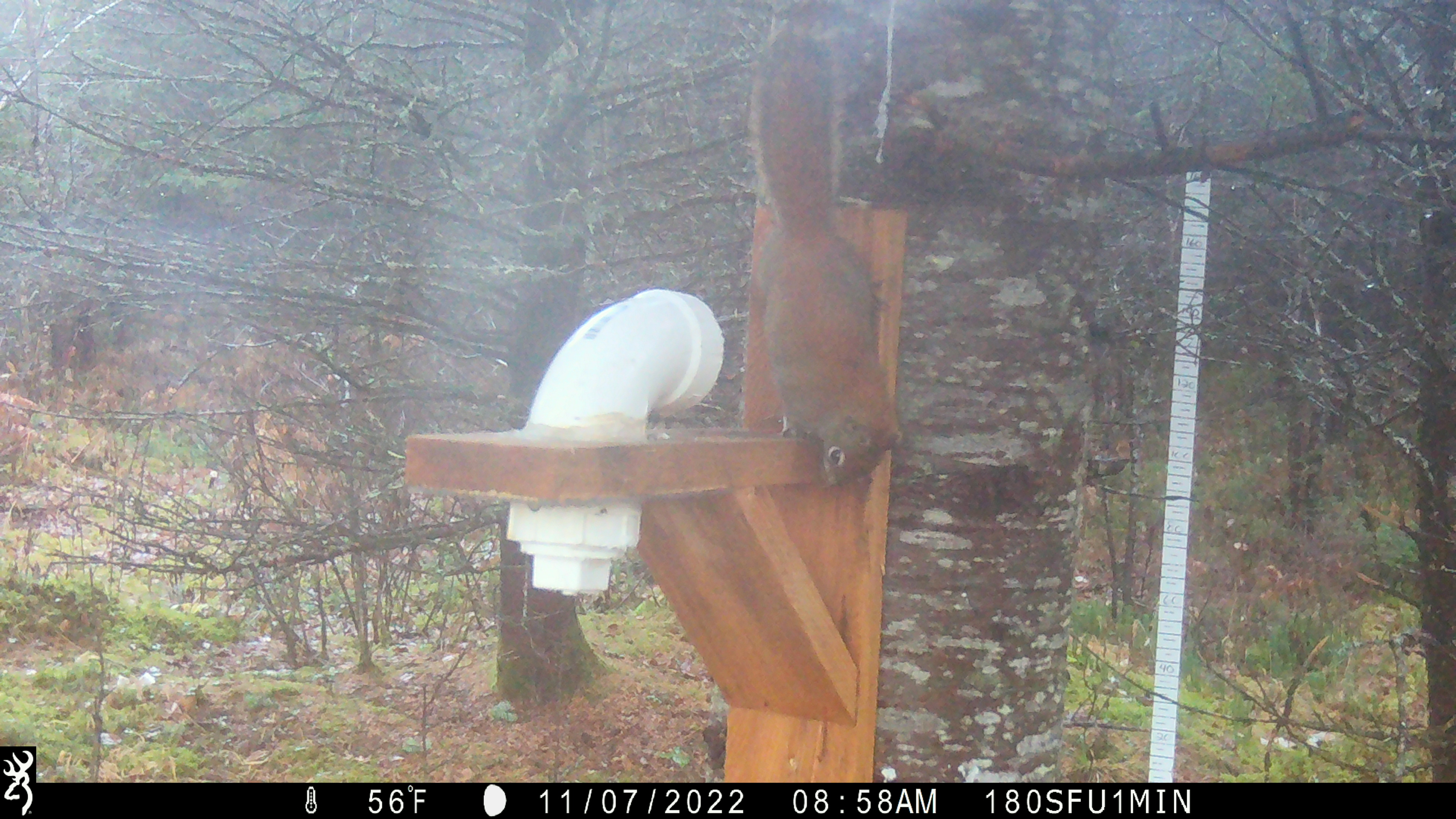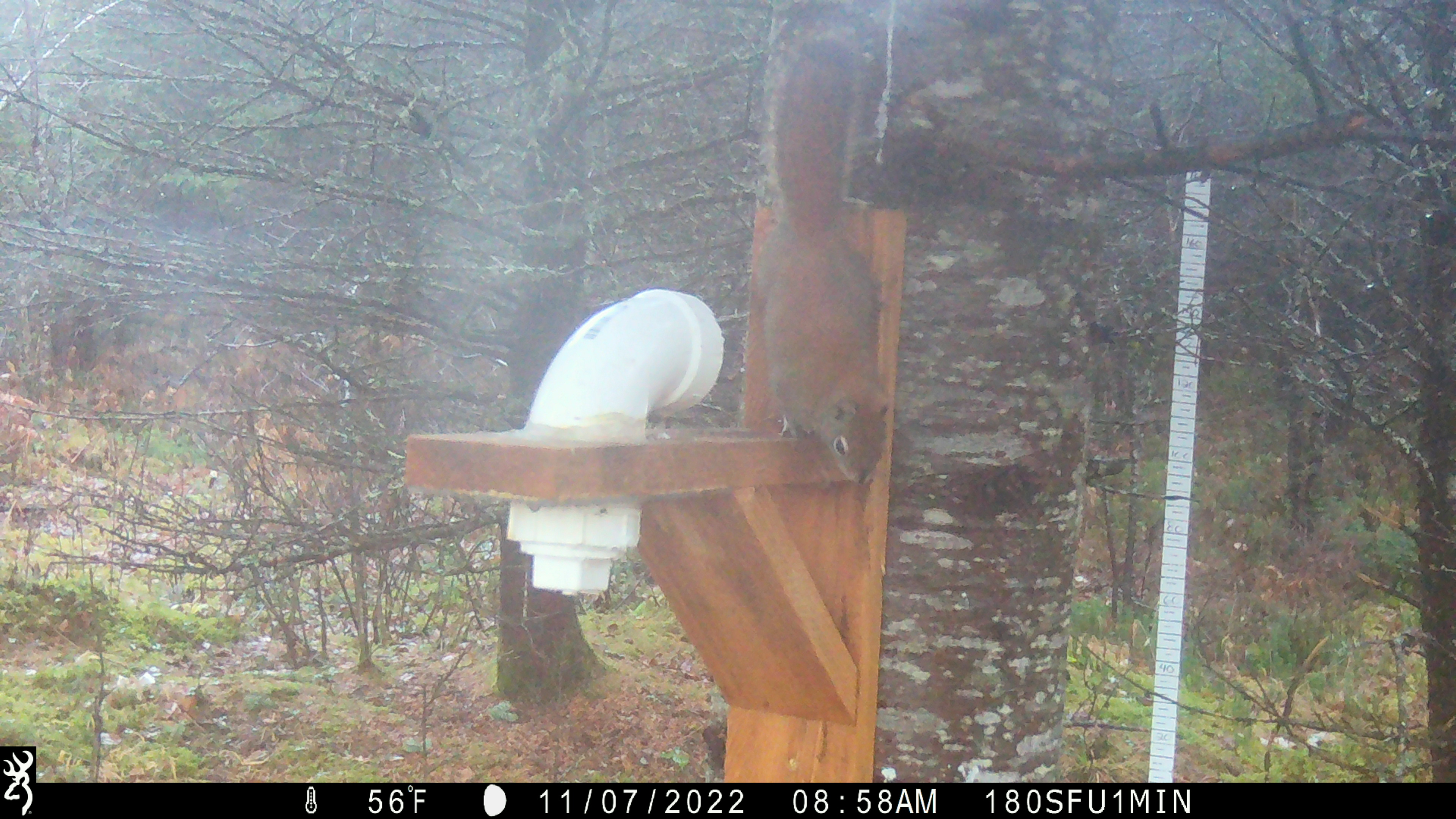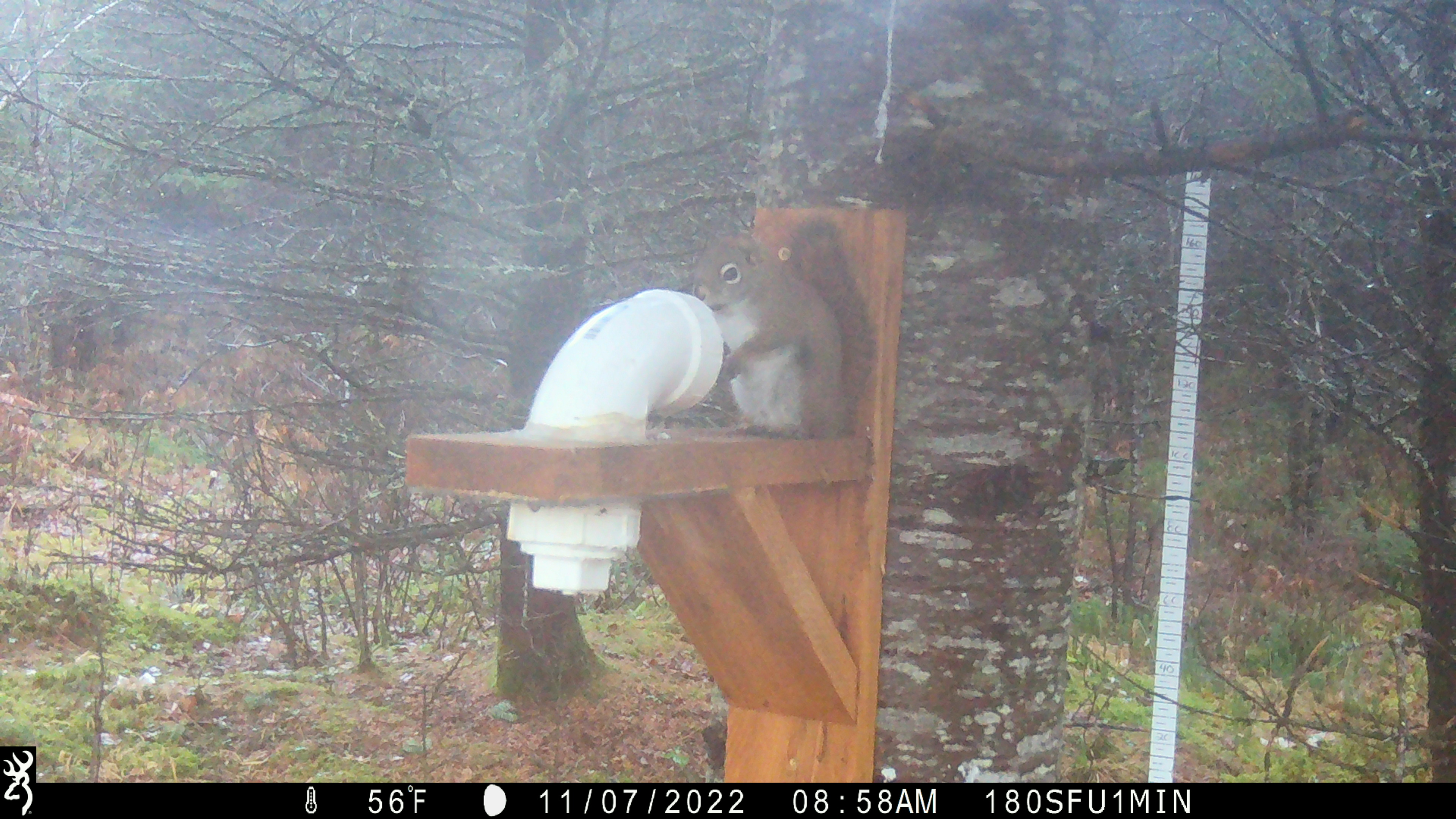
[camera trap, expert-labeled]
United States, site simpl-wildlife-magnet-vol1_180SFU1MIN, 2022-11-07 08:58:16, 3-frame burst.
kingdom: Animalia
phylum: Chordata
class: Mammalia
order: Rodentia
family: Sciuridae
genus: Tamiasciurus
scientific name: Tamiasciurus hudsonicus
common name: red squirrel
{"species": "red squirrel (Tamiasciurus hudsonicus)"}